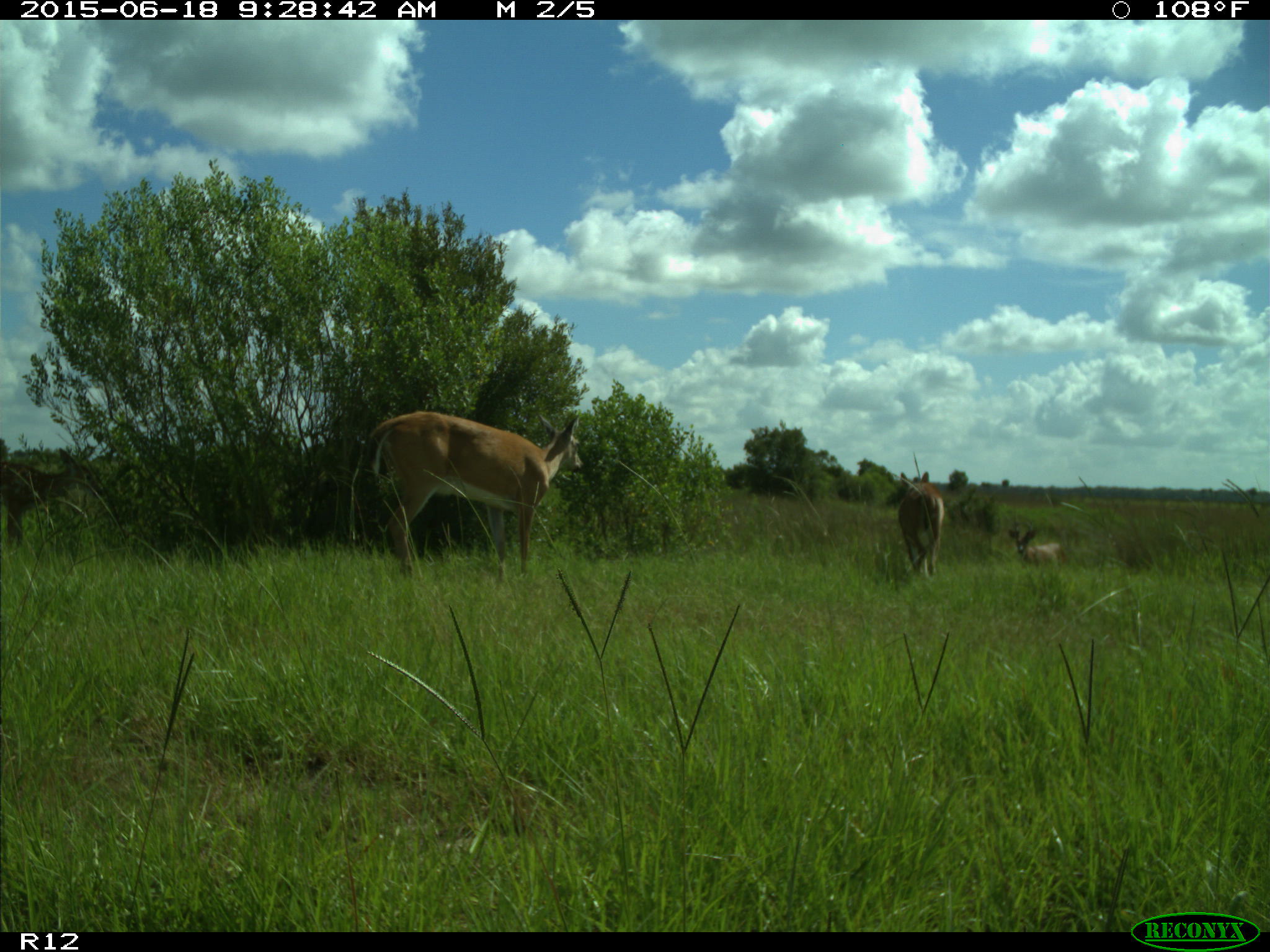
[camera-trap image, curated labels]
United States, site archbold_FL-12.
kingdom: Animalia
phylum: Chordata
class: Mammalia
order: Artiodactyla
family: Cervidae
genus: Odocoileus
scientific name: Odocoileus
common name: deer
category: unidentified deer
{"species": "unidentified deer (deer) (Odocoileus)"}